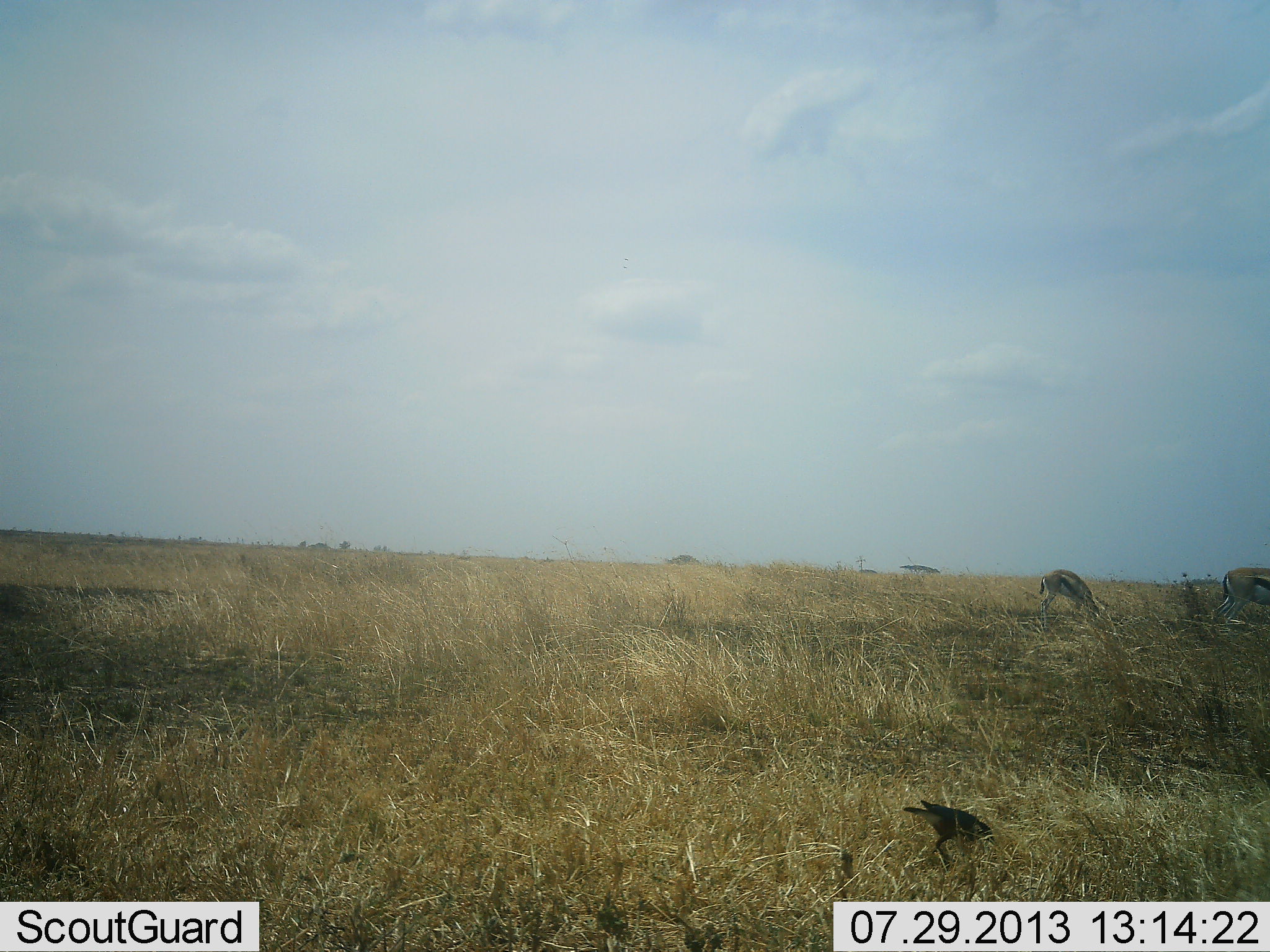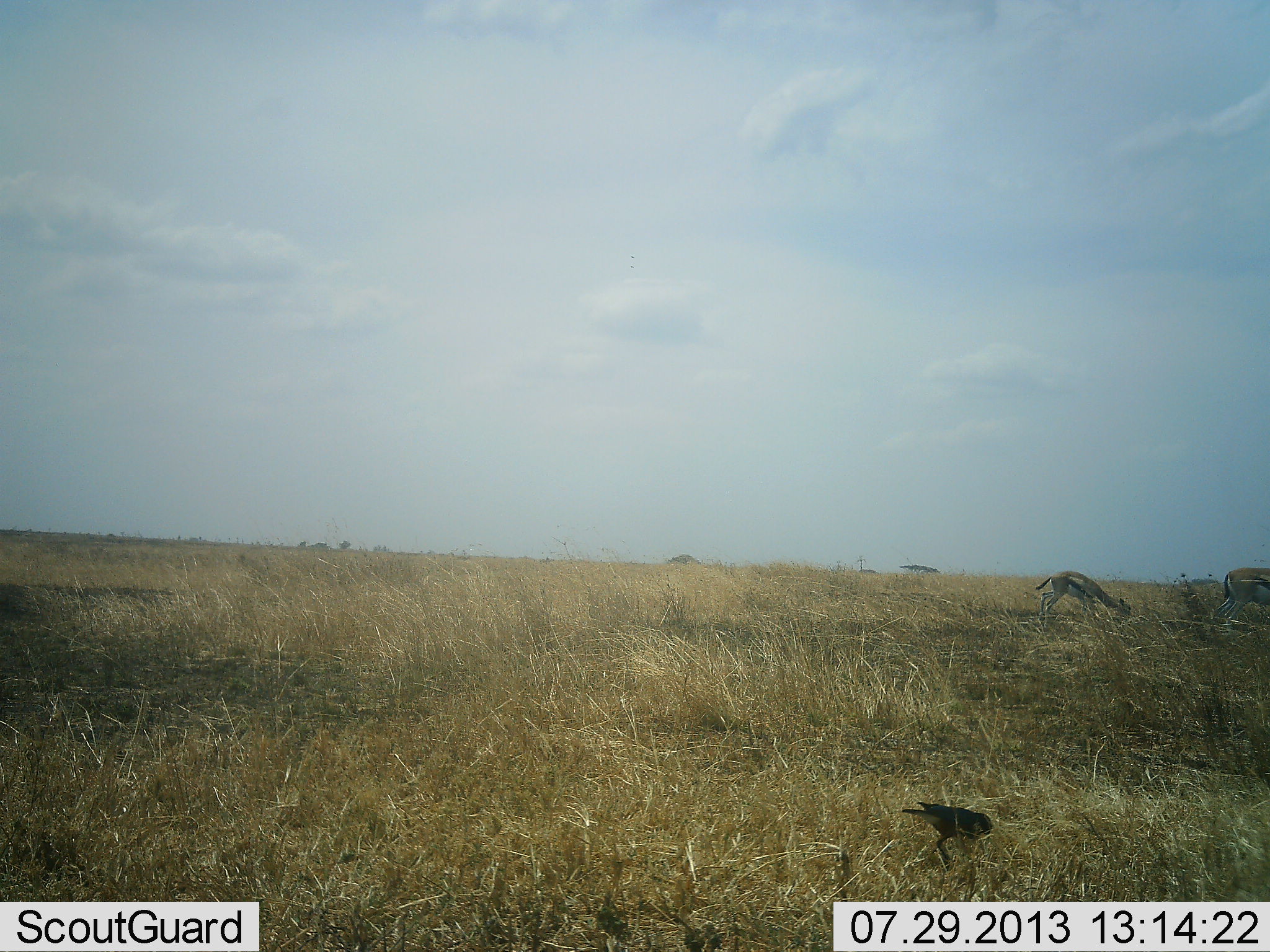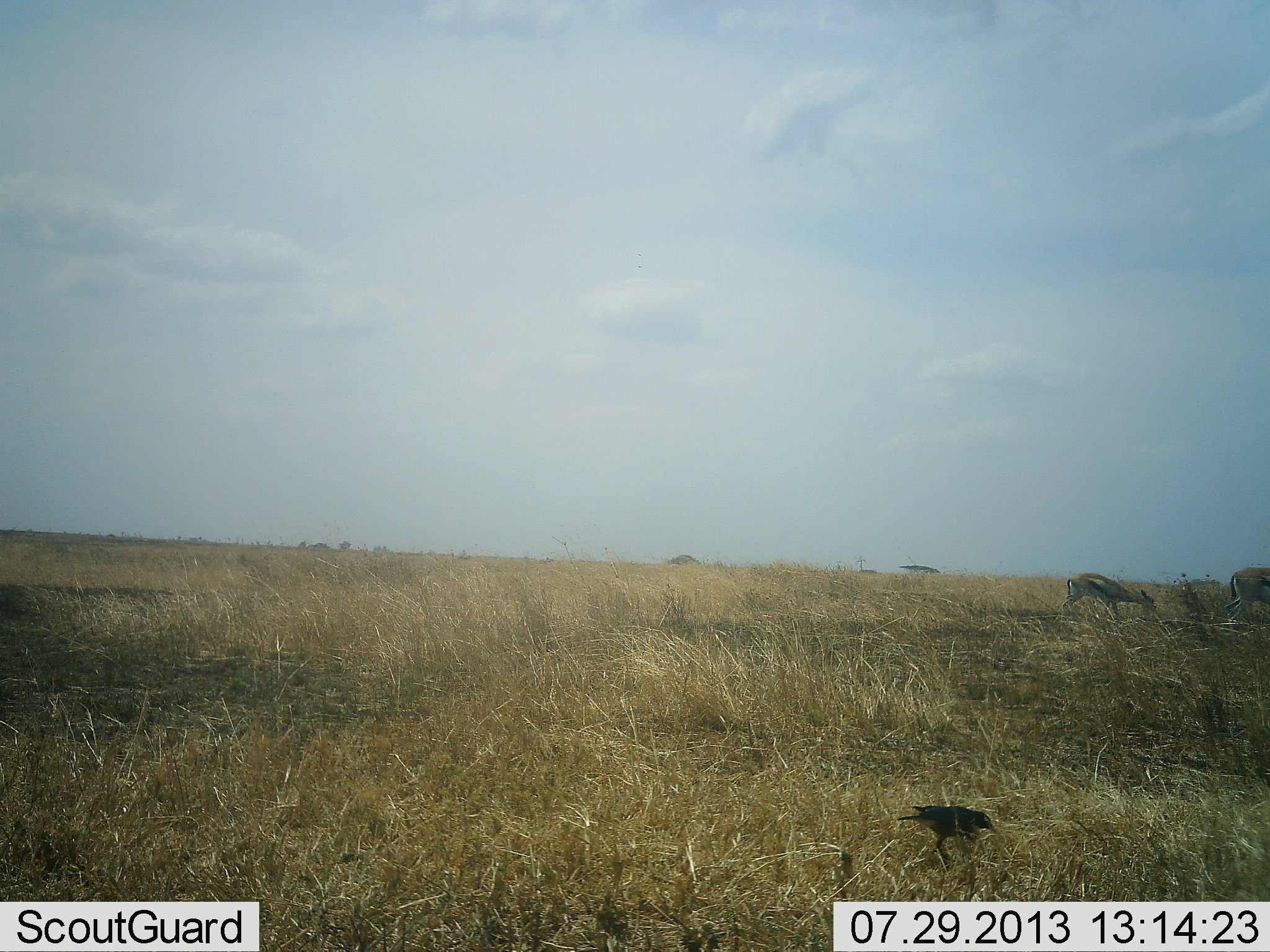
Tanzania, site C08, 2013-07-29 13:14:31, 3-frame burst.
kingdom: Animalia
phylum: Chordata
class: Mammalia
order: Artiodactyla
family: Bovidae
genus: Eudorcas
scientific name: Eudorcas thomsonii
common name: thomson's gazelle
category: gazellethomsons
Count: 2.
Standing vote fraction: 25%.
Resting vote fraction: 0%.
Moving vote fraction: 12%.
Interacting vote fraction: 0%.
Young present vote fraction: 6%.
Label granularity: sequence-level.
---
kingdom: Animalia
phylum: Chordata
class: Aves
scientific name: Aves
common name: bird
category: otherbird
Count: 1.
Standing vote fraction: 47%.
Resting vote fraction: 6%.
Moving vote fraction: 12%.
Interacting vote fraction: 0%.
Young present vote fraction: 0%.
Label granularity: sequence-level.